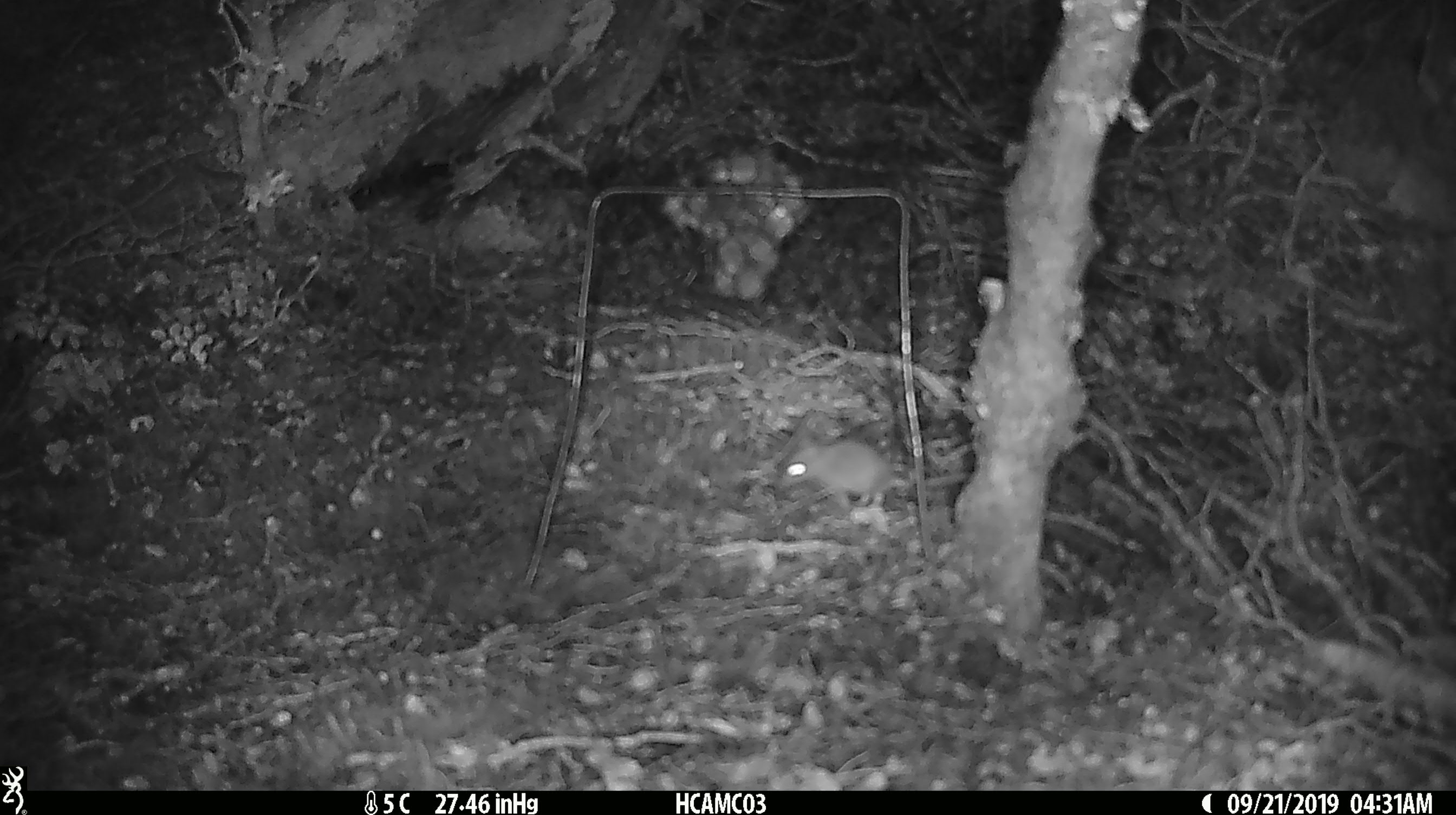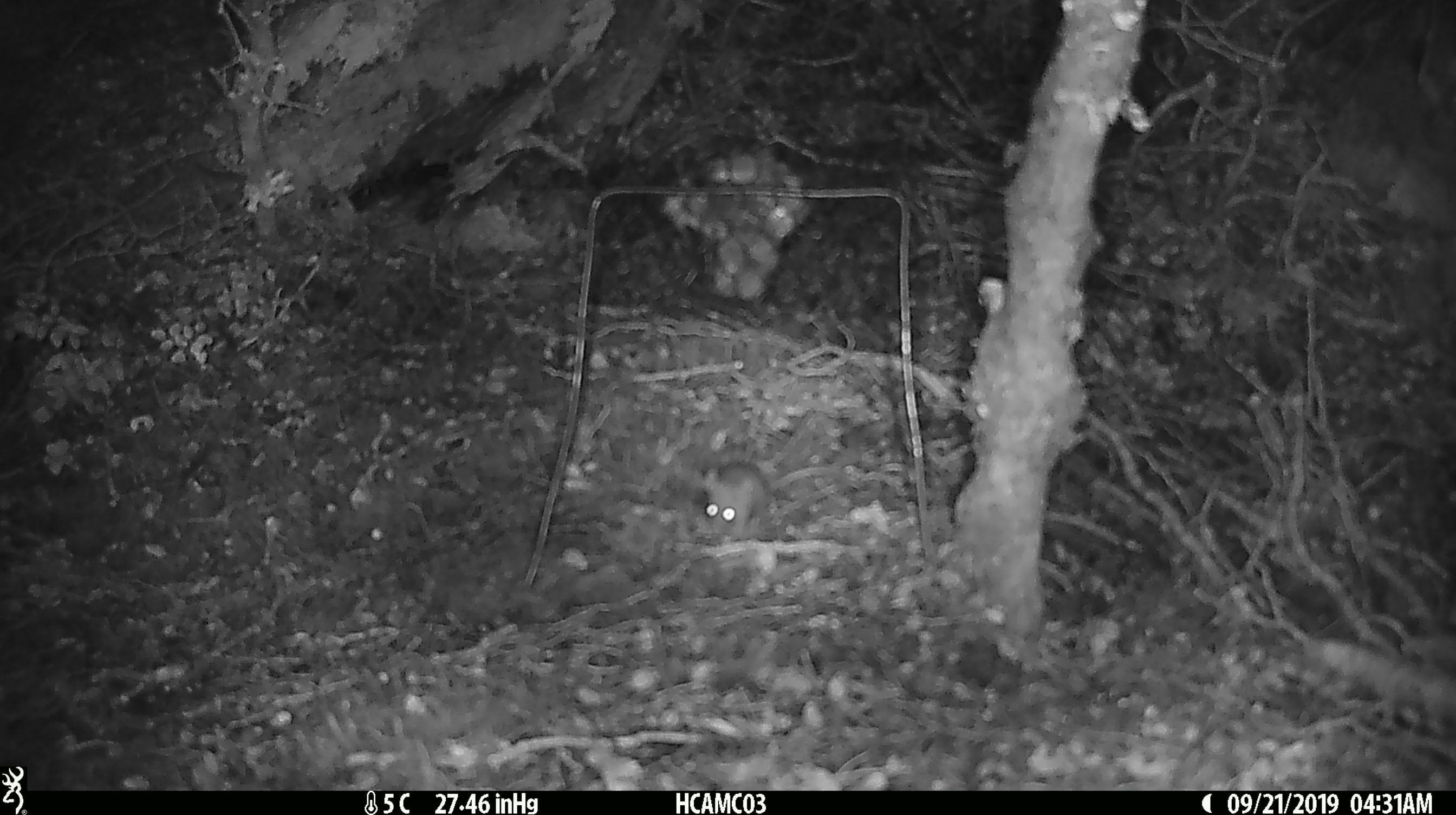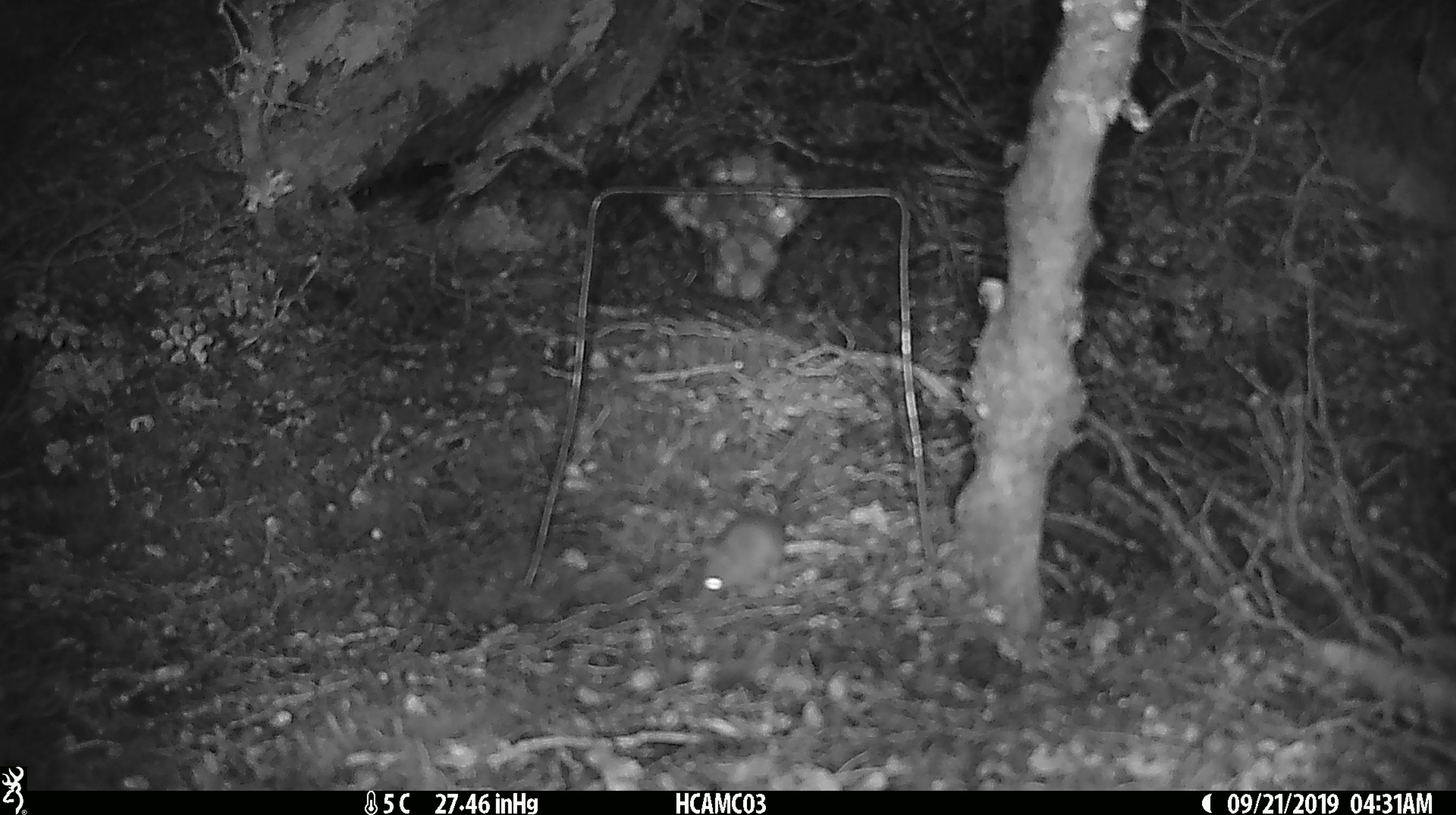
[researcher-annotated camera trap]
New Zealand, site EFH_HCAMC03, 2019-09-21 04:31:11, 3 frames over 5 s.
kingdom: Animalia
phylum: Chordata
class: Mammalia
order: Rodentia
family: Muridae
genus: Mus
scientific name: Mus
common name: mouse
Mouse (Mus).